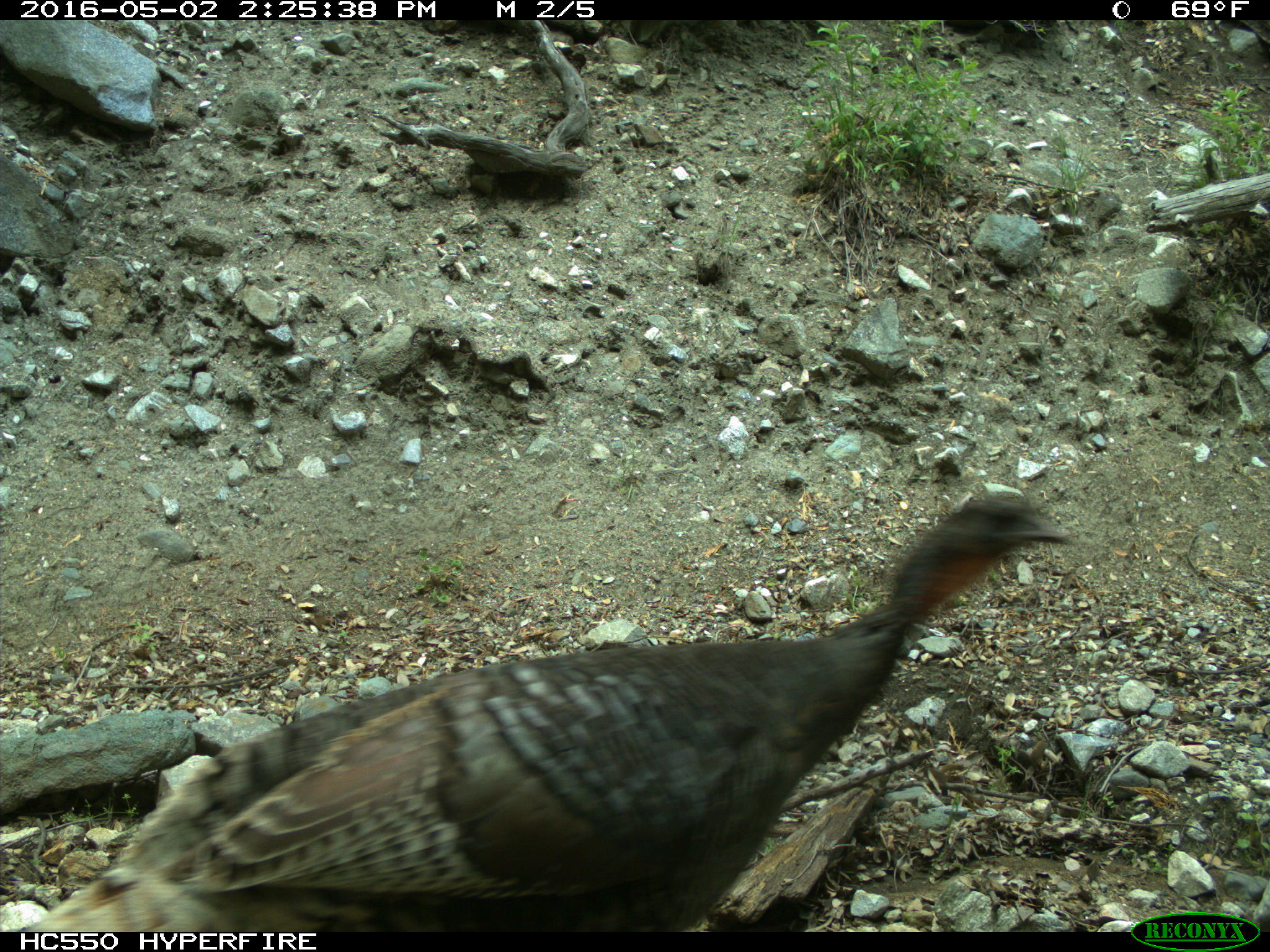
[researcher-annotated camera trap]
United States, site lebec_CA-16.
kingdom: Animalia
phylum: Chordata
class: Aves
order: Galliformes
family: Phasianidae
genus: Meleagris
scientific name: Meleagris gallopavo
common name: wild turkey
Meleagris gallopavo (wild turkey).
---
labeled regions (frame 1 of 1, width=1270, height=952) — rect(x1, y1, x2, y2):
animal: rect(37, 492, 1076, 931)